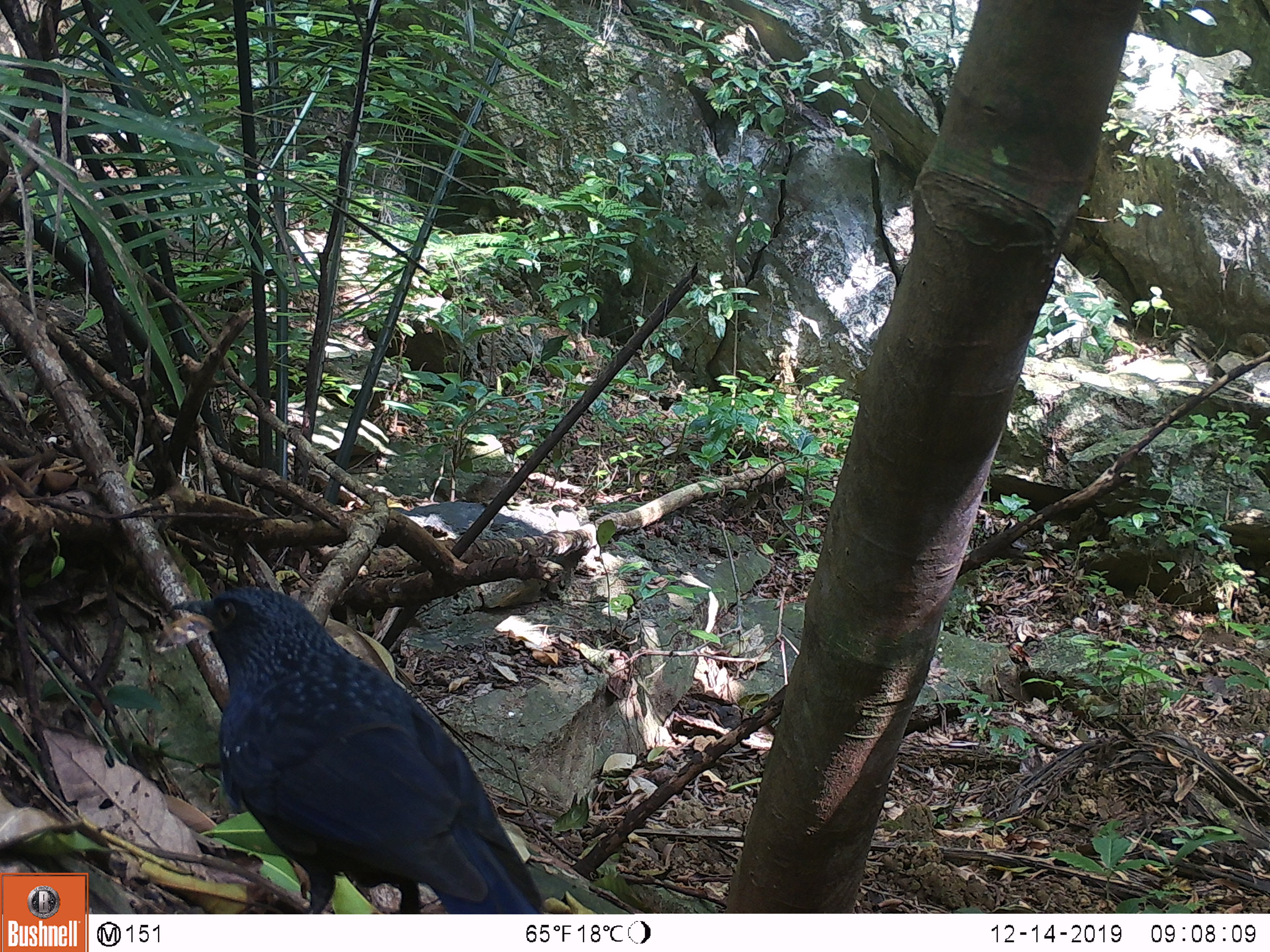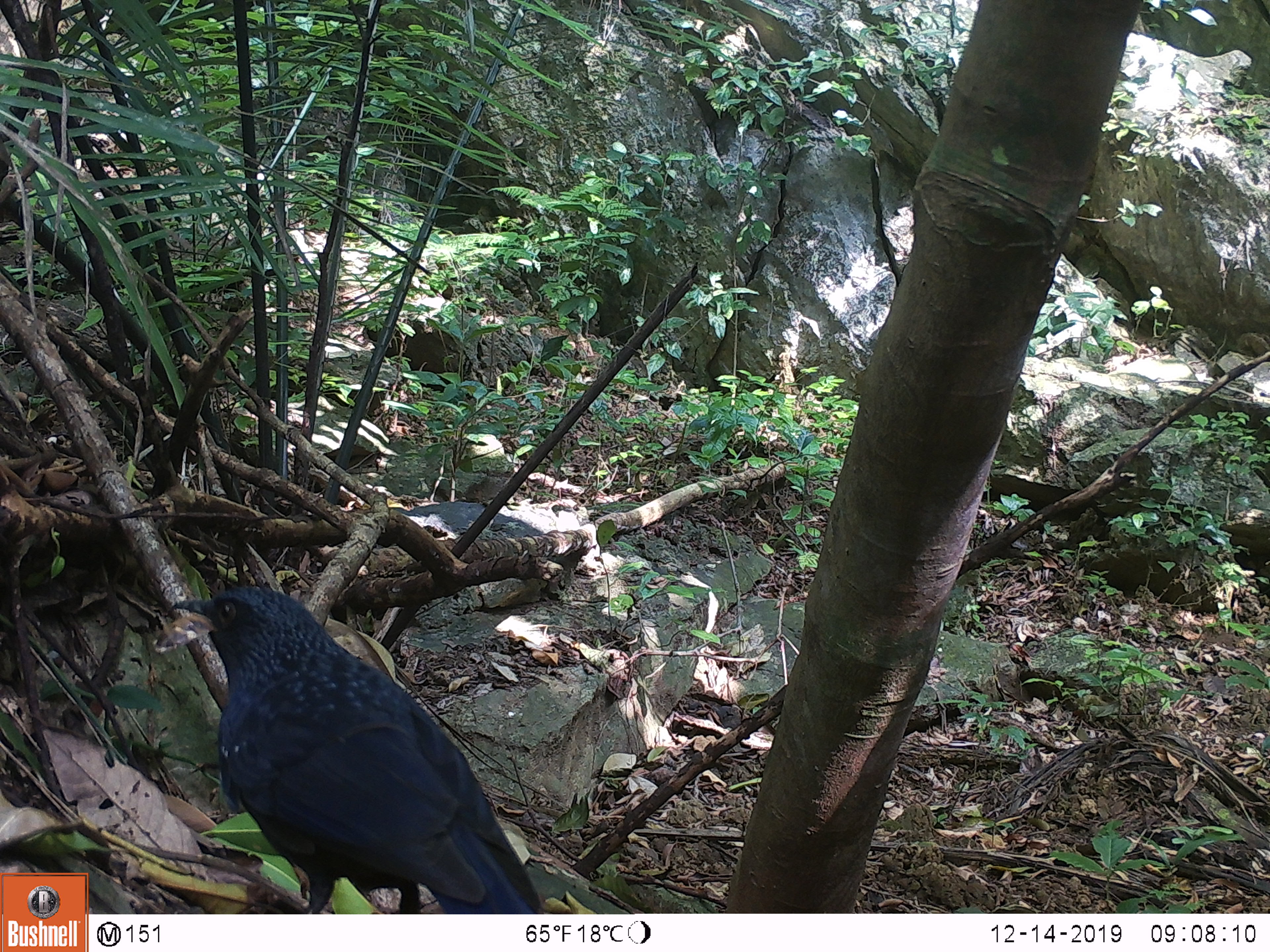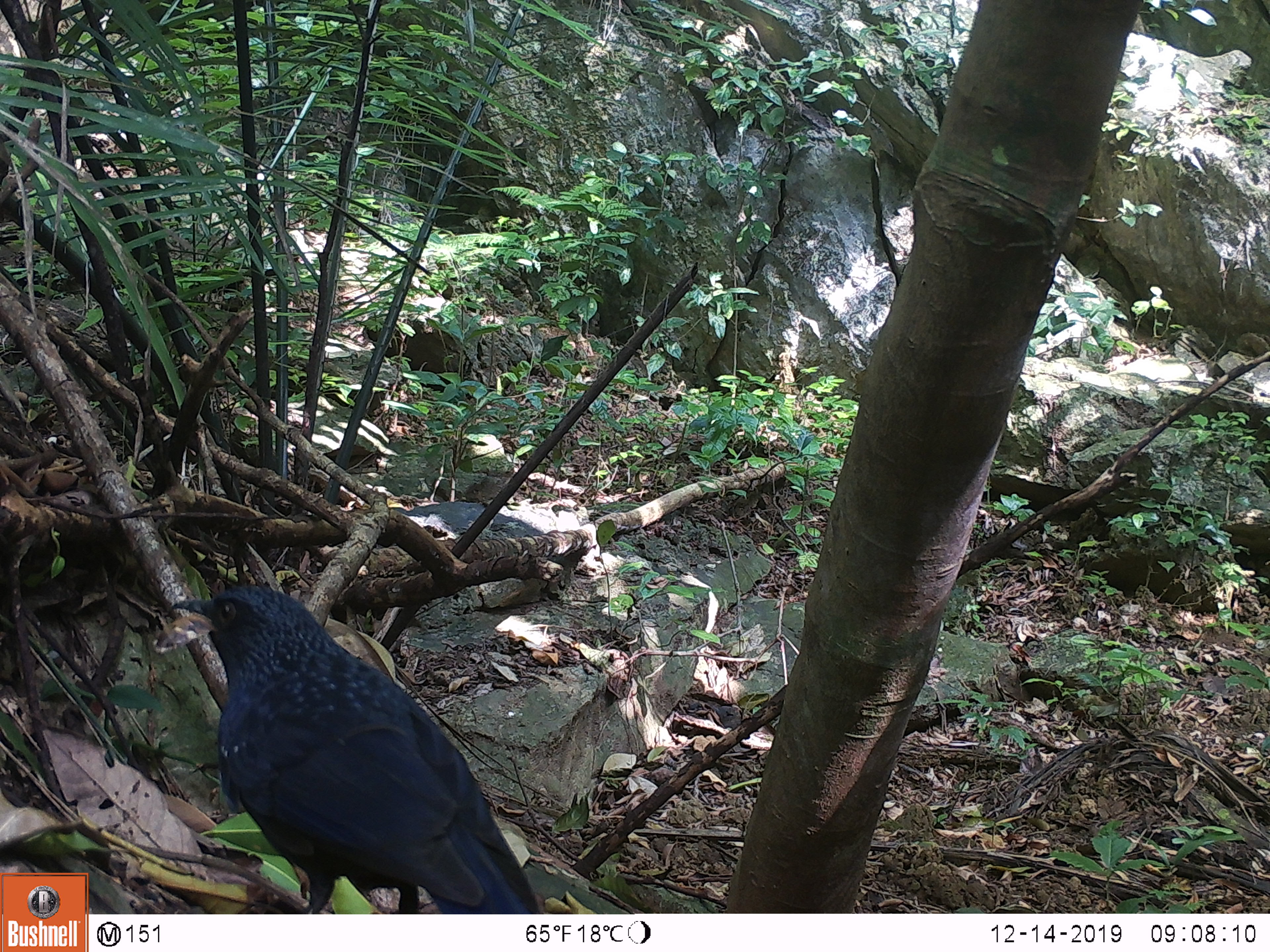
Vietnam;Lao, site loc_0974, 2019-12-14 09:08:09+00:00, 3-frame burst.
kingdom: Animalia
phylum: Chordata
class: Aves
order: Passeriformes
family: Muscicapidae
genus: Myophonus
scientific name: Myophonus caeruleus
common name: blue whistling thrush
Blue whistling thrush (Myophonus caeruleus). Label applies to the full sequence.